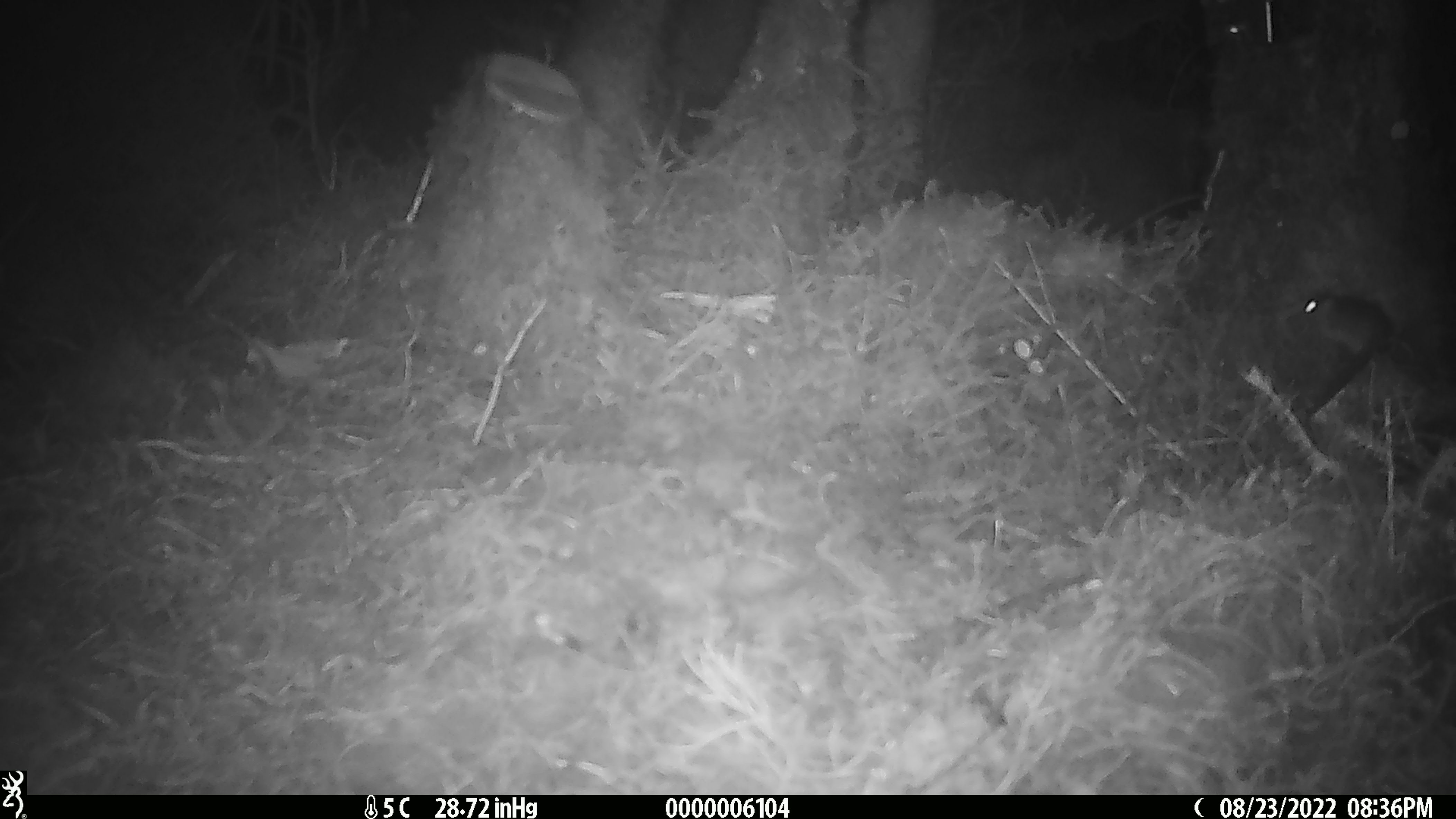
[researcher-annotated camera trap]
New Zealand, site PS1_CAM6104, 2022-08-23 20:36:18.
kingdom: Animalia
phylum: Chordata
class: Mammalia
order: Rodentia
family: Muridae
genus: Mus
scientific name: Mus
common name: mouse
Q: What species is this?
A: Mouse (Mus).